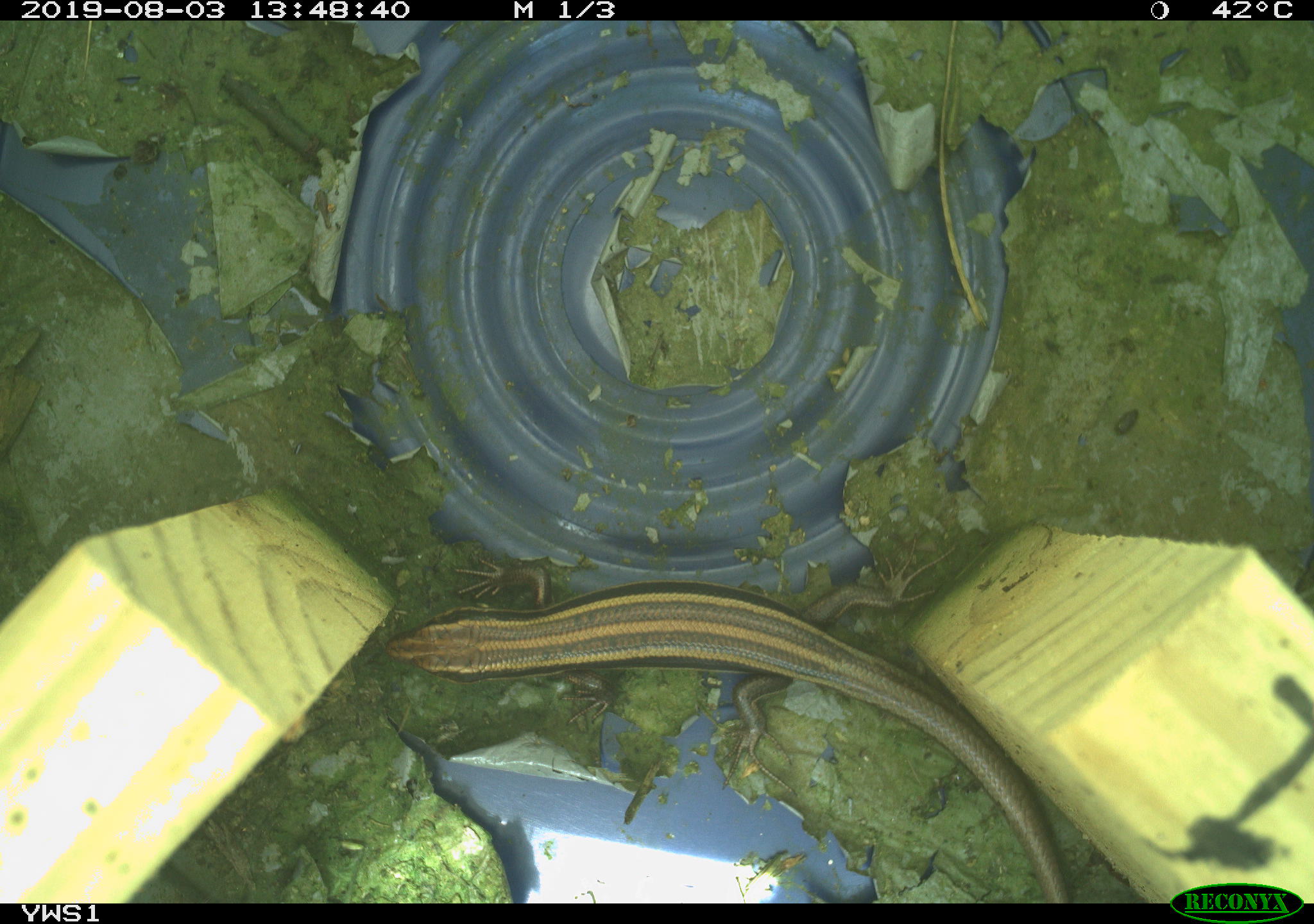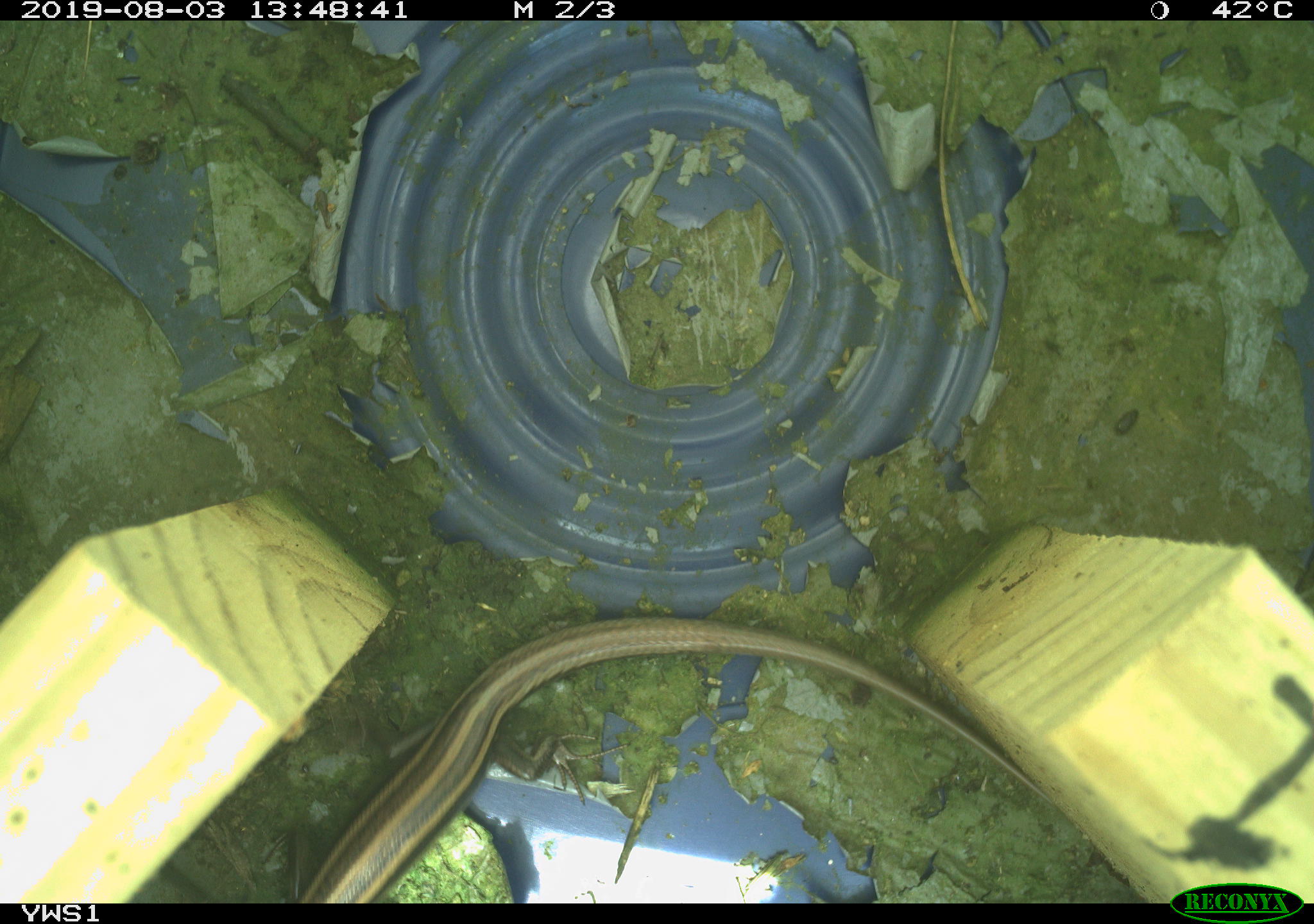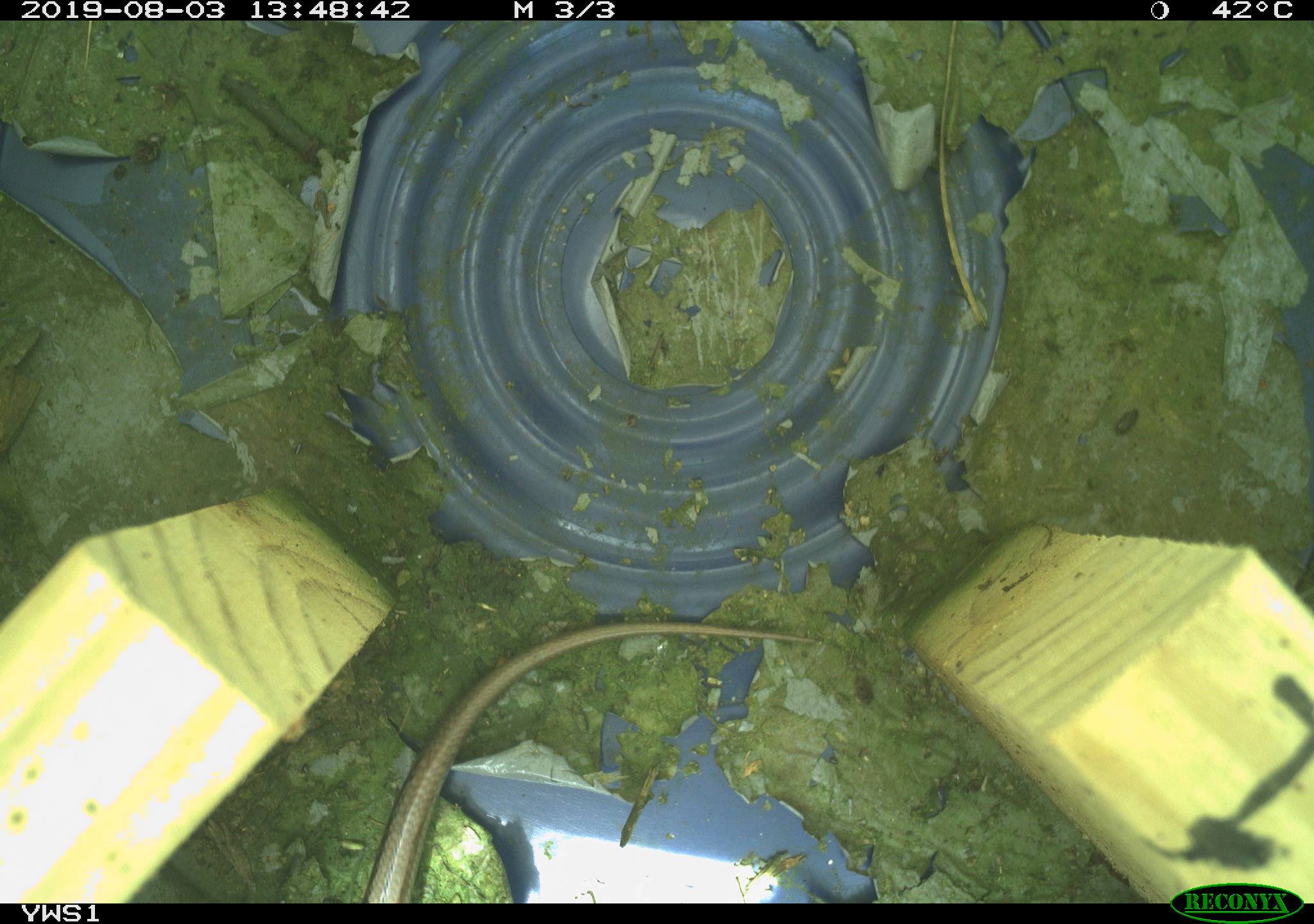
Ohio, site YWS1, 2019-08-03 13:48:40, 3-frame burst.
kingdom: Animalia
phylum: Chordata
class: Reptilia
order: Squamata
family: Scincidae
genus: Plestiodon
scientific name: Plestiodon fasciatus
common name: common five-lined skink